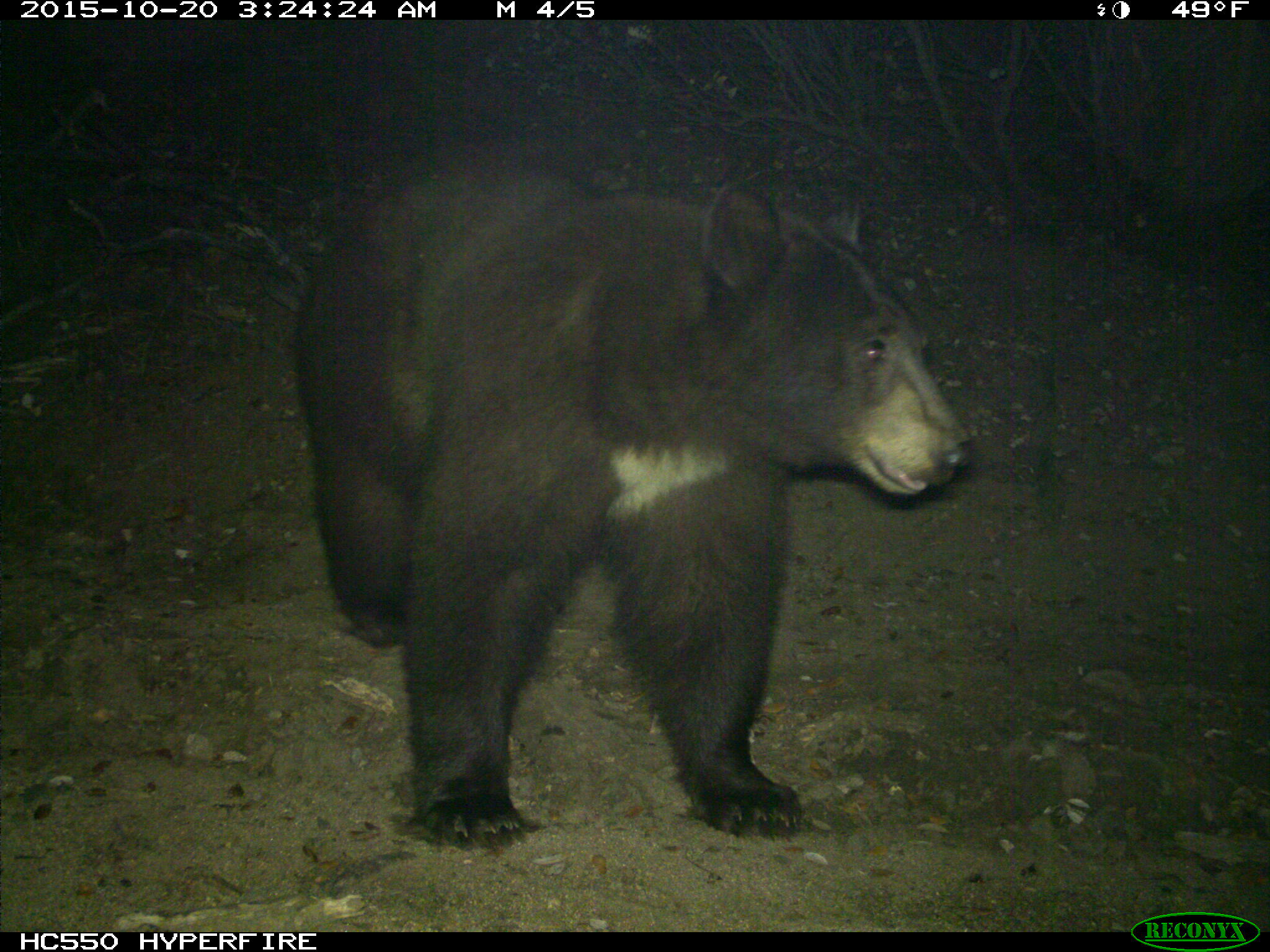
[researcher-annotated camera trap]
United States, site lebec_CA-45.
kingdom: Animalia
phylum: Chordata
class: Mammalia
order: Carnivora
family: Ursidae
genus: Ursus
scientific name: Ursus americanus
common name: american black bear